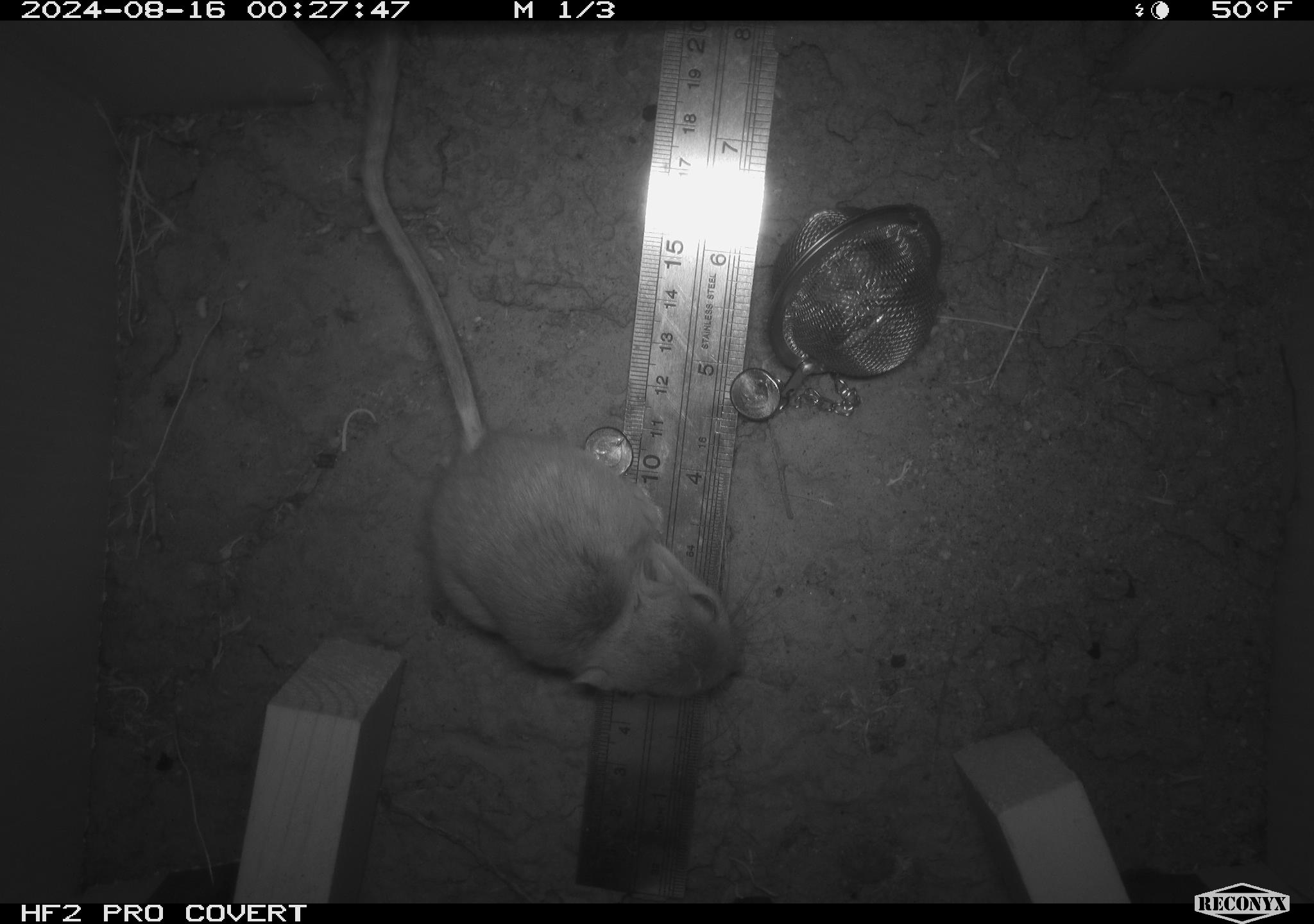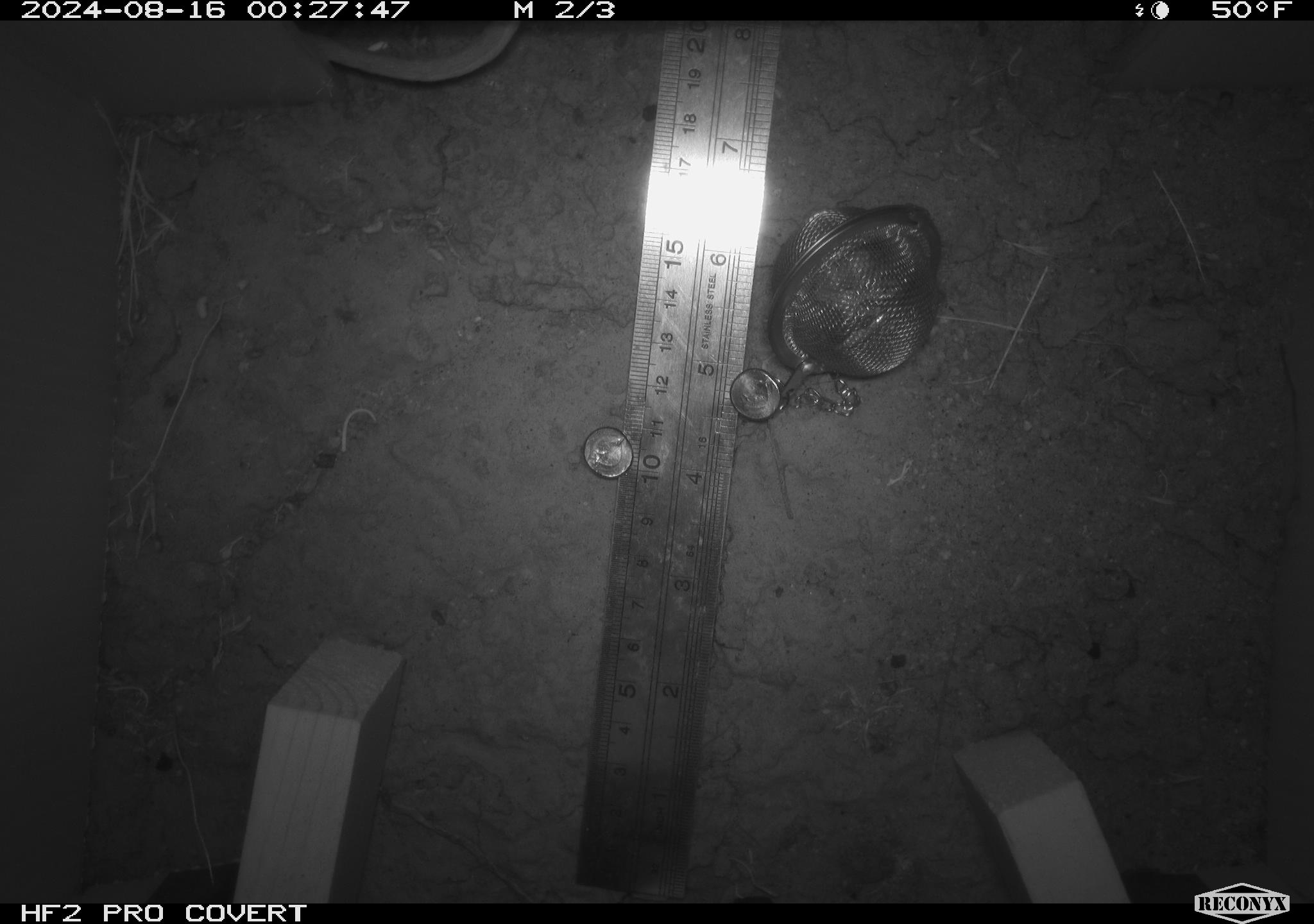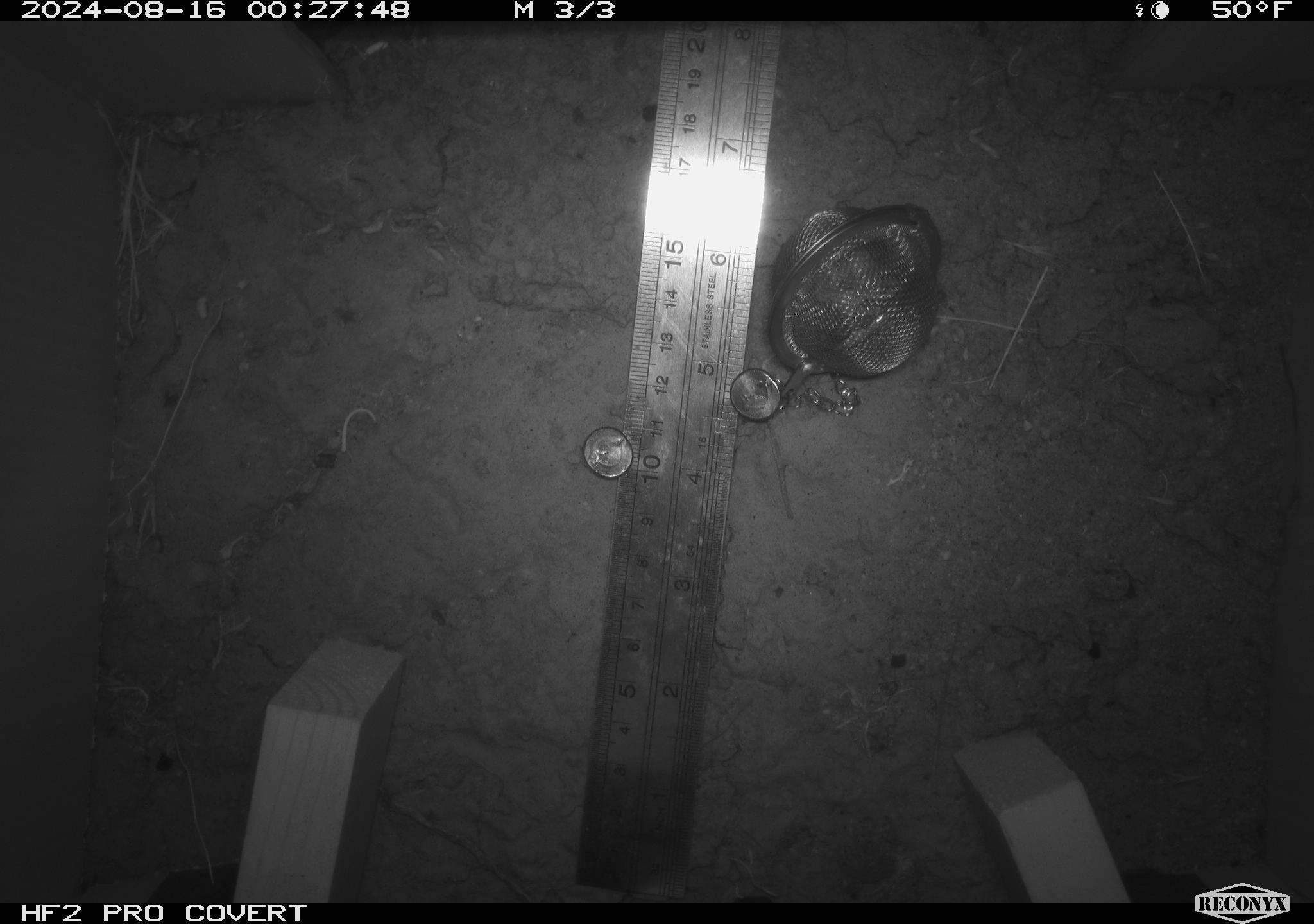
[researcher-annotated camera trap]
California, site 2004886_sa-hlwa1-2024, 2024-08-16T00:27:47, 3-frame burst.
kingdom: Animalia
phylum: Chordata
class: Mammalia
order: Rodentia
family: Heteromyidae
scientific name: Heteromyidae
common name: kangaroo rats and pocket mice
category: heteromyidae family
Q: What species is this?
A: Heteromyidae family (kangaroo rats and pocket mice) (Heteromyidae).